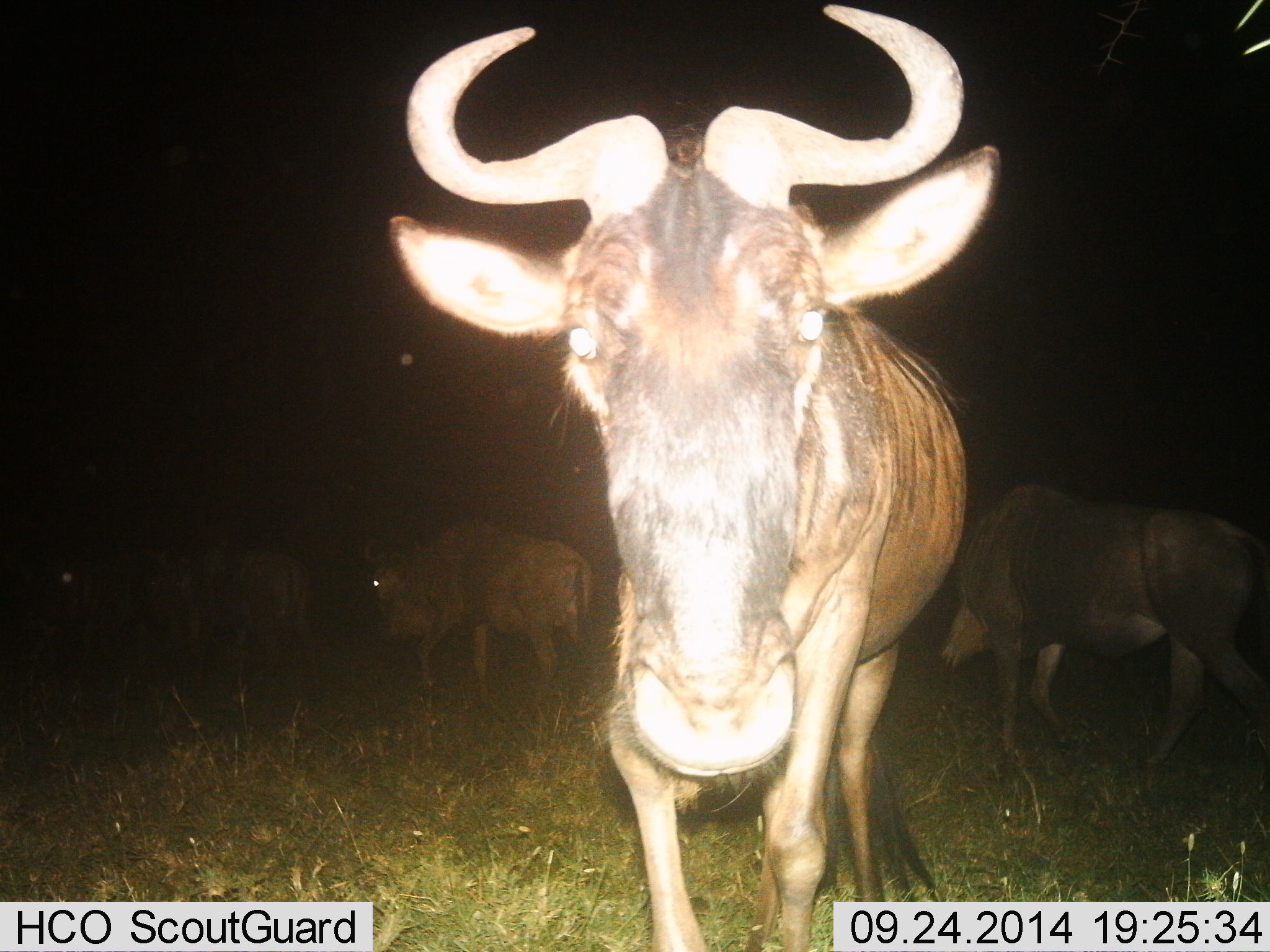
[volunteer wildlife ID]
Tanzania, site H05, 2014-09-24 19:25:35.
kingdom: Animalia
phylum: Chordata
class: Mammalia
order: Artiodactyla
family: Bovidae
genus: Connochaetes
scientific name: Connochaetes taurinus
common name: blue wildebeest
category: wildebeest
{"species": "wildebeest (blue wildebeest) (Connochaetes taurinus)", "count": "4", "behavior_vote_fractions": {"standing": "60%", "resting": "0%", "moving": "70%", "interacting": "10%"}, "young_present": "0%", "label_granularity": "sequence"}